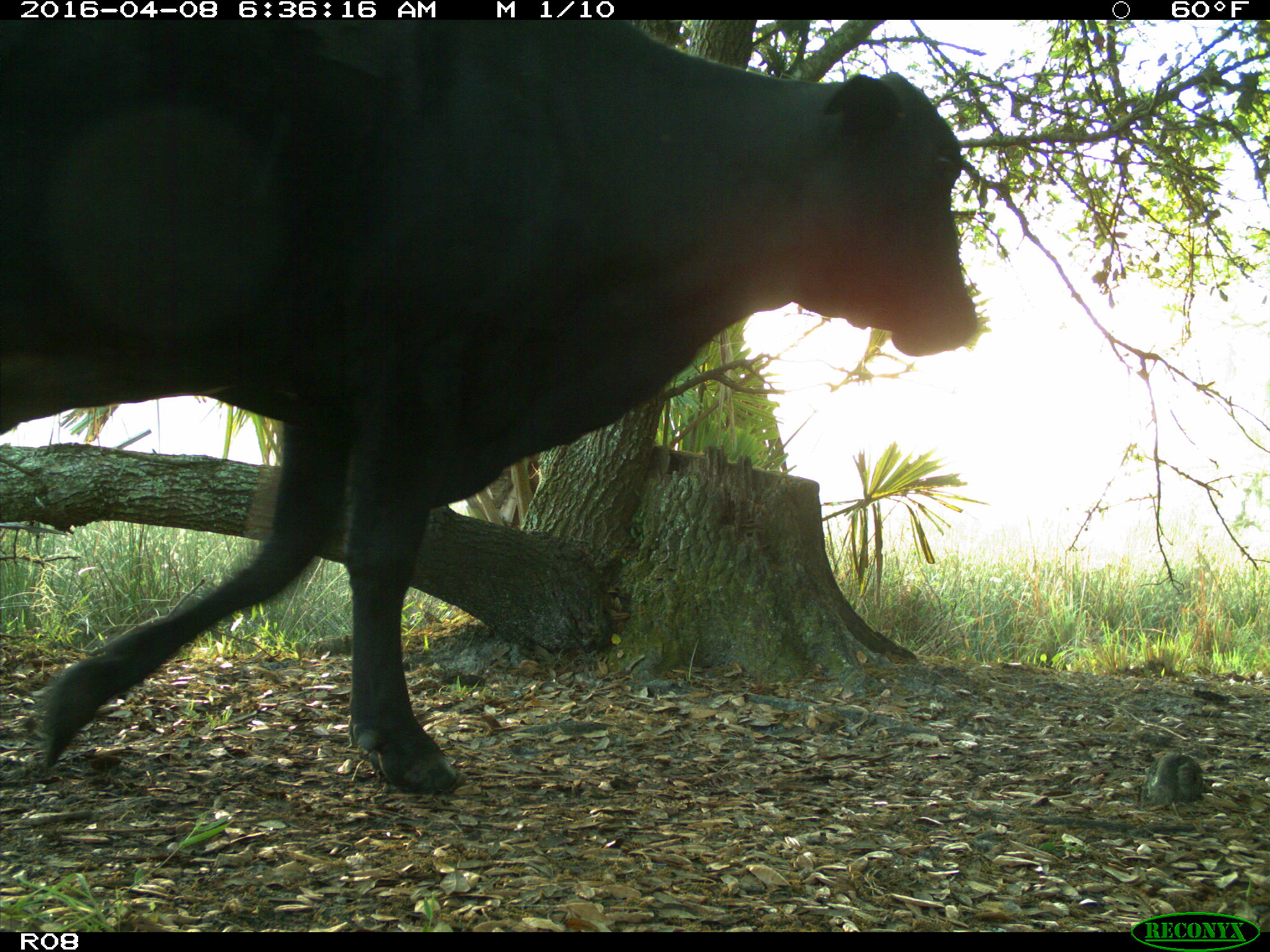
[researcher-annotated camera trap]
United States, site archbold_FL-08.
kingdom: Animalia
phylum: Chordata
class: Mammalia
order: Artiodactyla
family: Bovidae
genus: Bos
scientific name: Bos taurus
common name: domestic cow